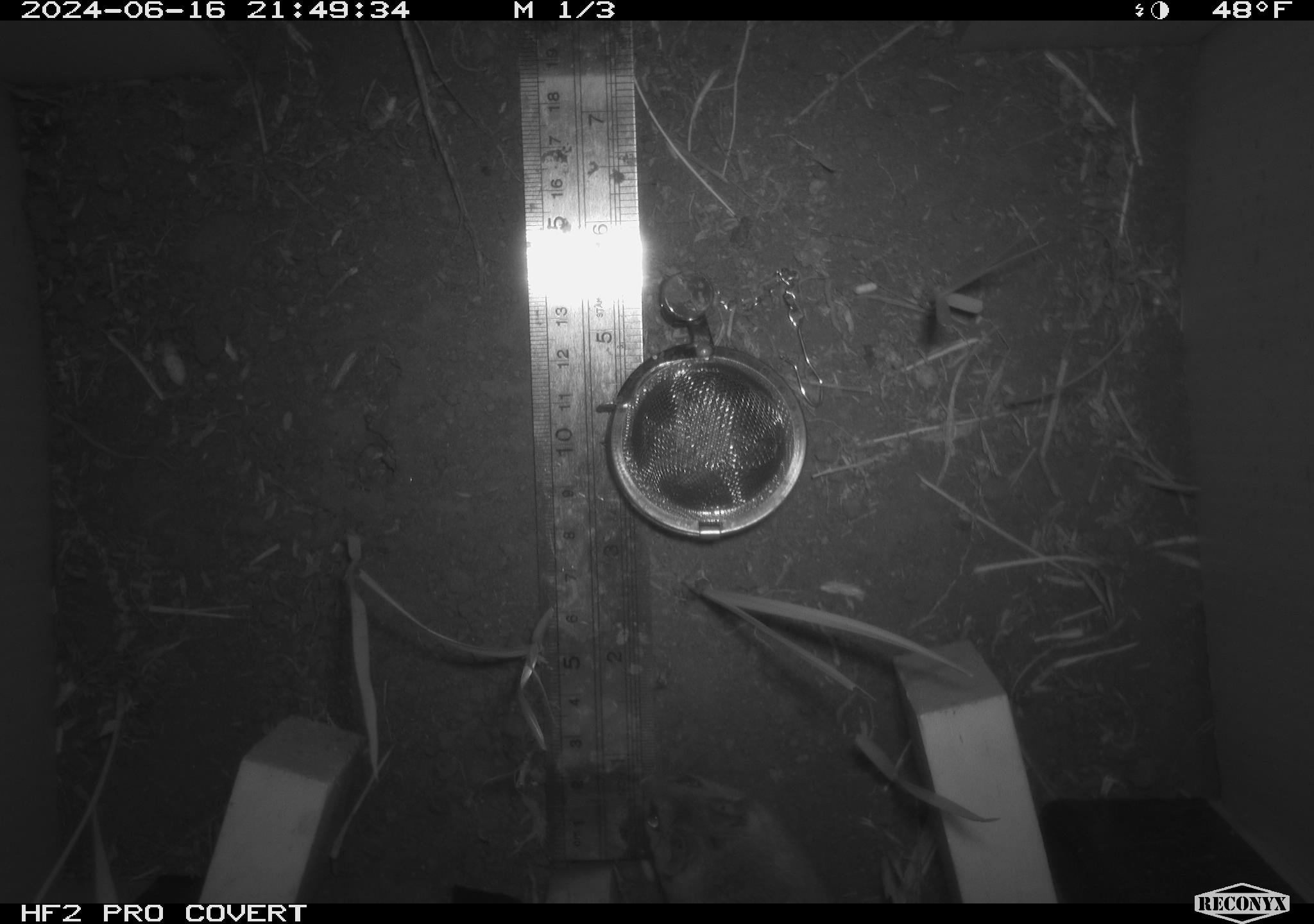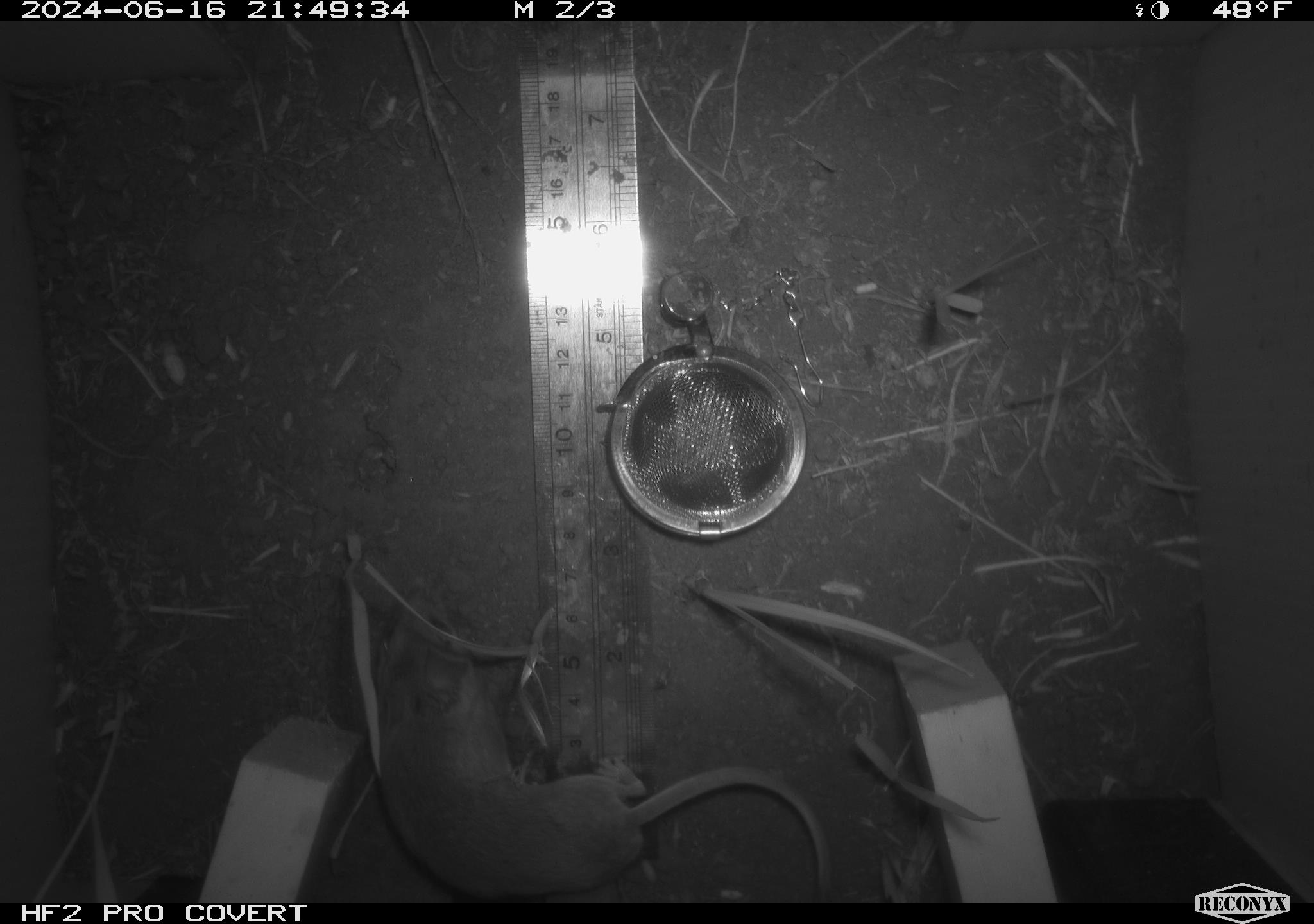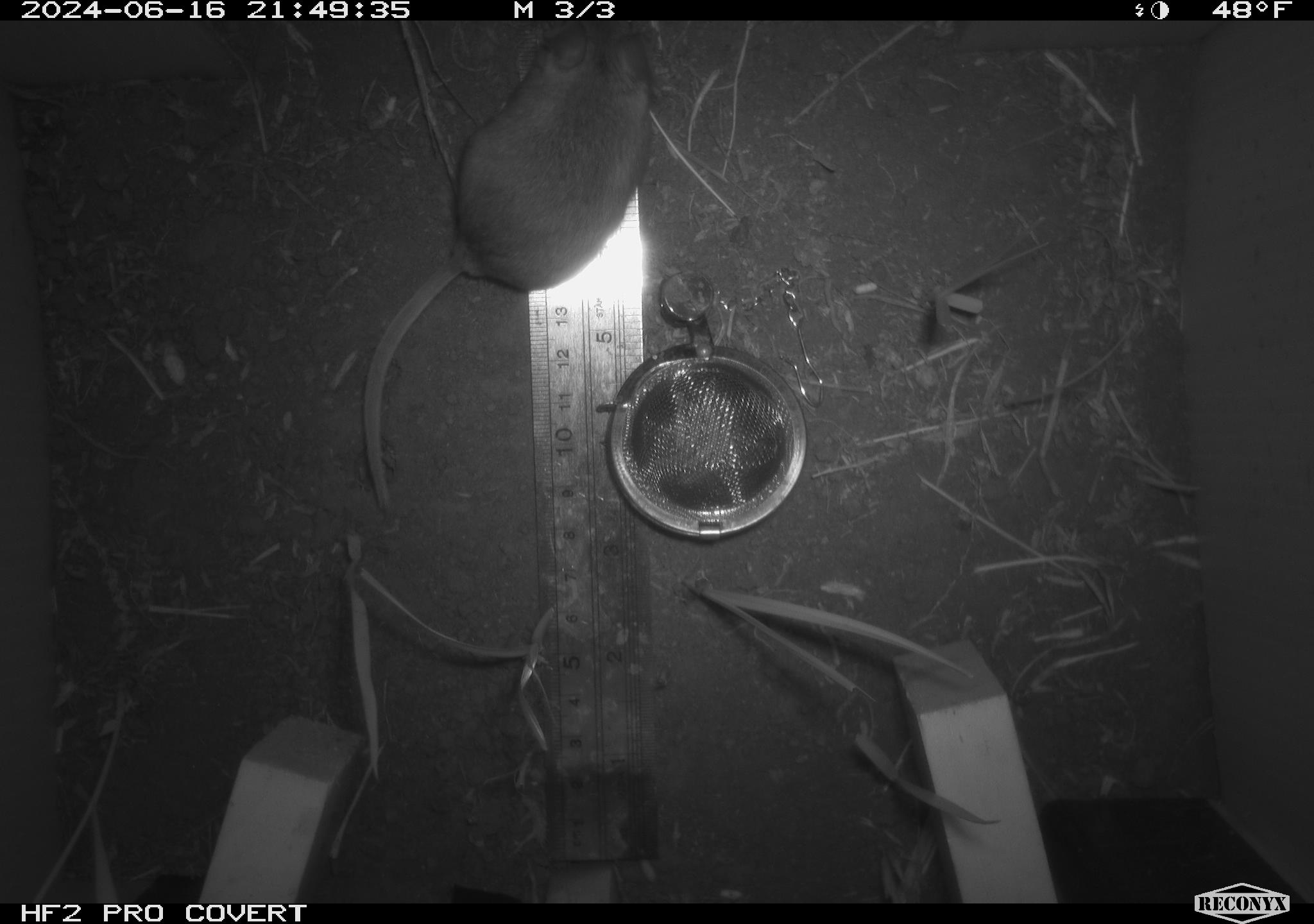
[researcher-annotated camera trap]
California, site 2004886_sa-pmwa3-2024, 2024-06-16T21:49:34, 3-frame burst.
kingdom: Animalia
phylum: Chordata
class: Mammalia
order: Rodentia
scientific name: Rodentia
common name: mouse species